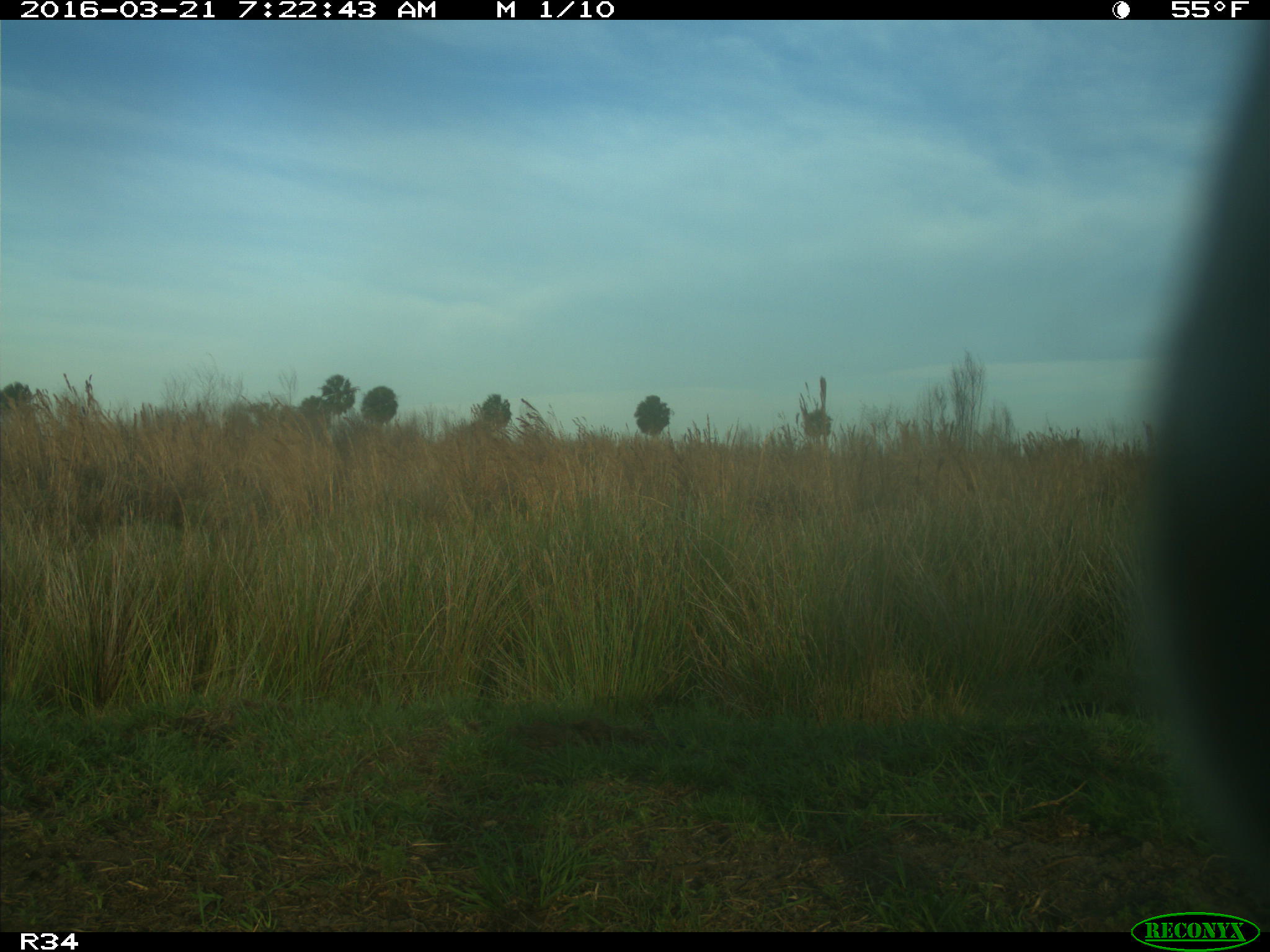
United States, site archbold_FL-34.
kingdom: Animalia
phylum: Chordata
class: Mammalia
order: Artiodactyla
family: Bovidae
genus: Bos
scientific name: Bos taurus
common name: domestic cow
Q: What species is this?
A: Bos taurus (domestic cow).